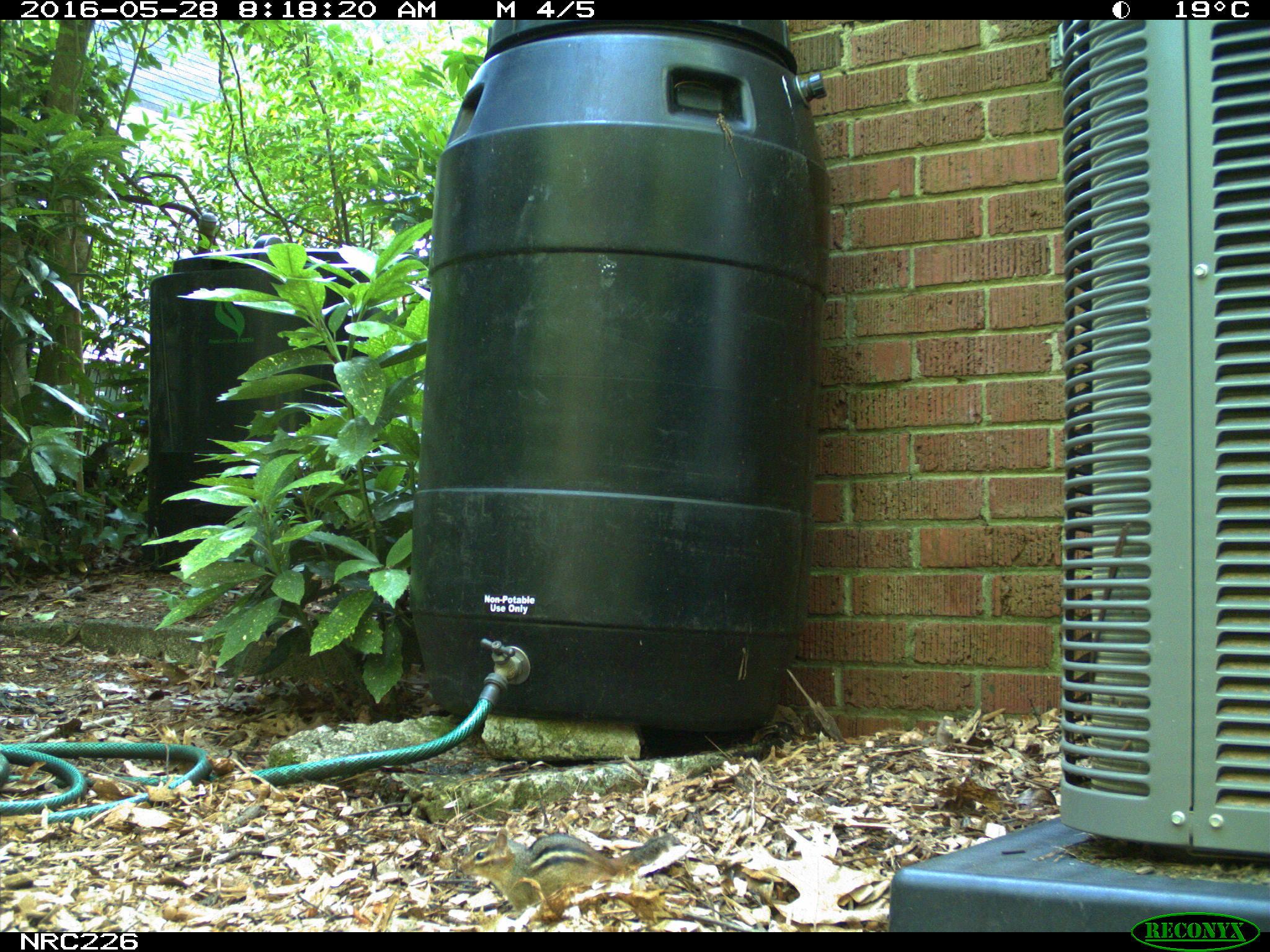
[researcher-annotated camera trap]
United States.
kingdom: Animalia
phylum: Chordata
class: Mammalia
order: Rodentia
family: Sciuridae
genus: Tamias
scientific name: Tamias striatus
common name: eastern chipmunk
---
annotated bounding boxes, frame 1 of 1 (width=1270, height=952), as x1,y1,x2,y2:
Eastern Chipmunk: 455,818,670,919